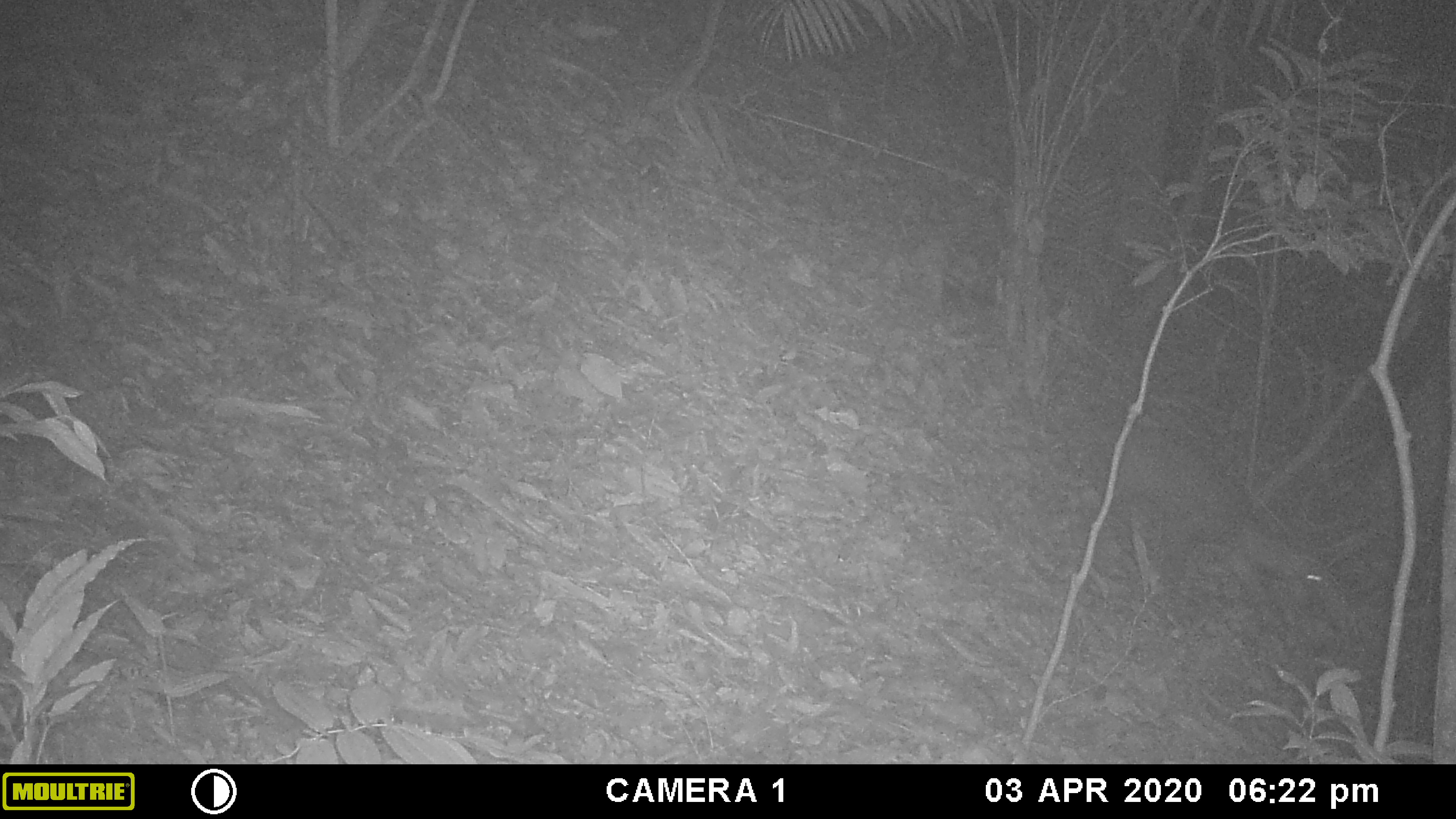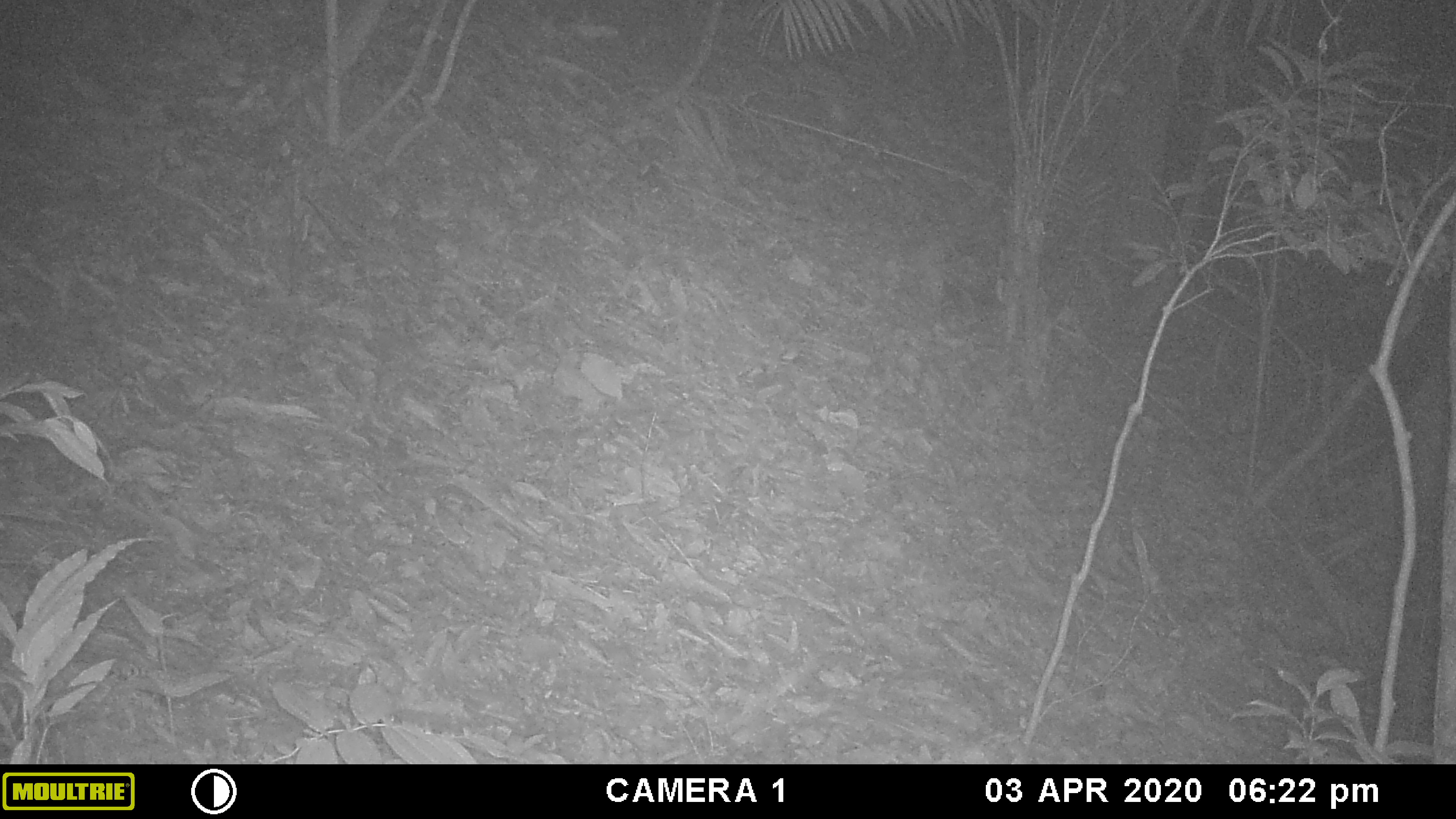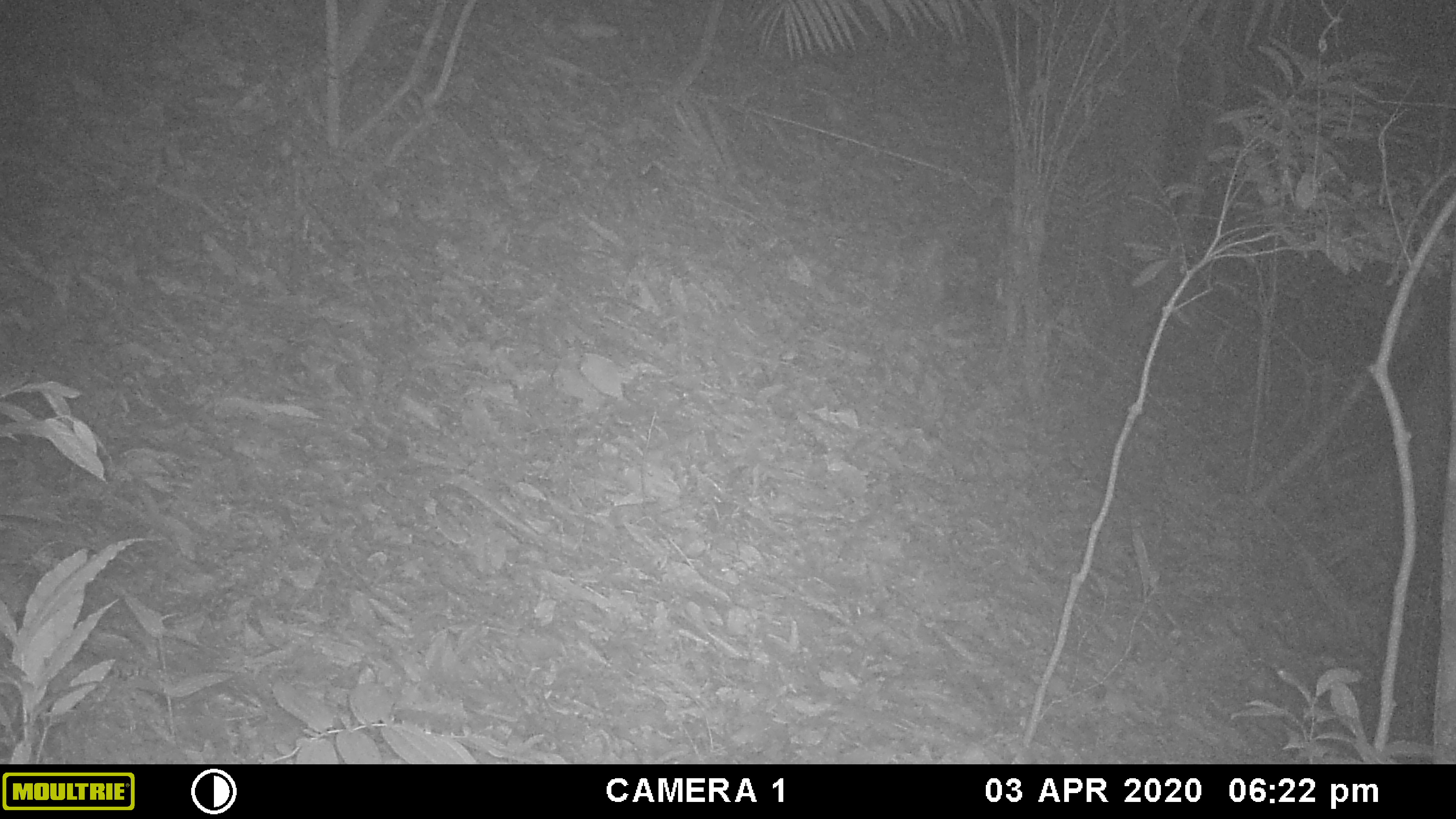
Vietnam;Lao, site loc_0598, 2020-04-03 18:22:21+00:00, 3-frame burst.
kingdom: Animalia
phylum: Chordata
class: Mammalia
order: Artiodactyla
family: Cervidae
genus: Muntiacus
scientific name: Muntiacus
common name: muntjacs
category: unidentified muntjac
Unidentified muntjac (muntjacs) (Muntiacus). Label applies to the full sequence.